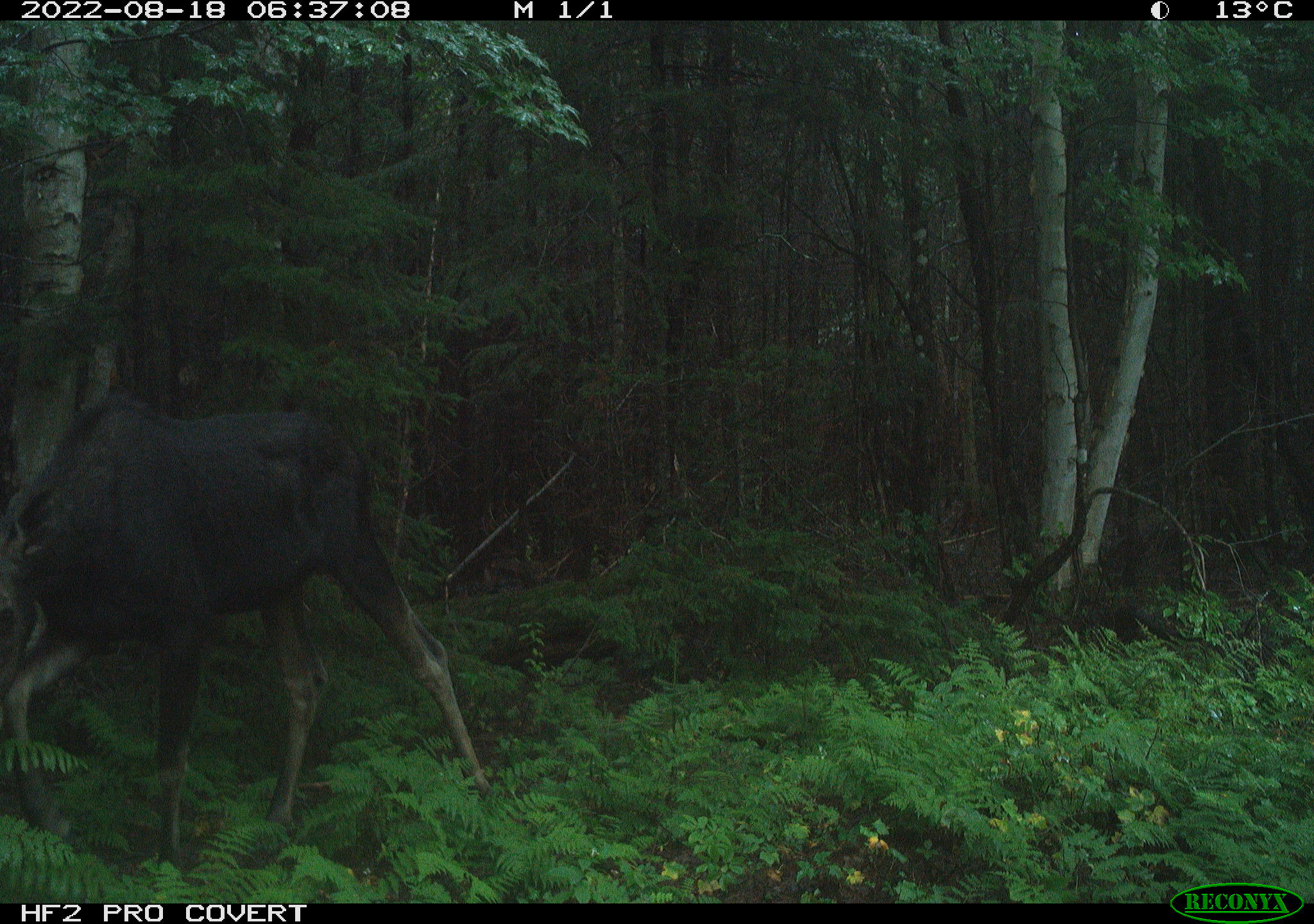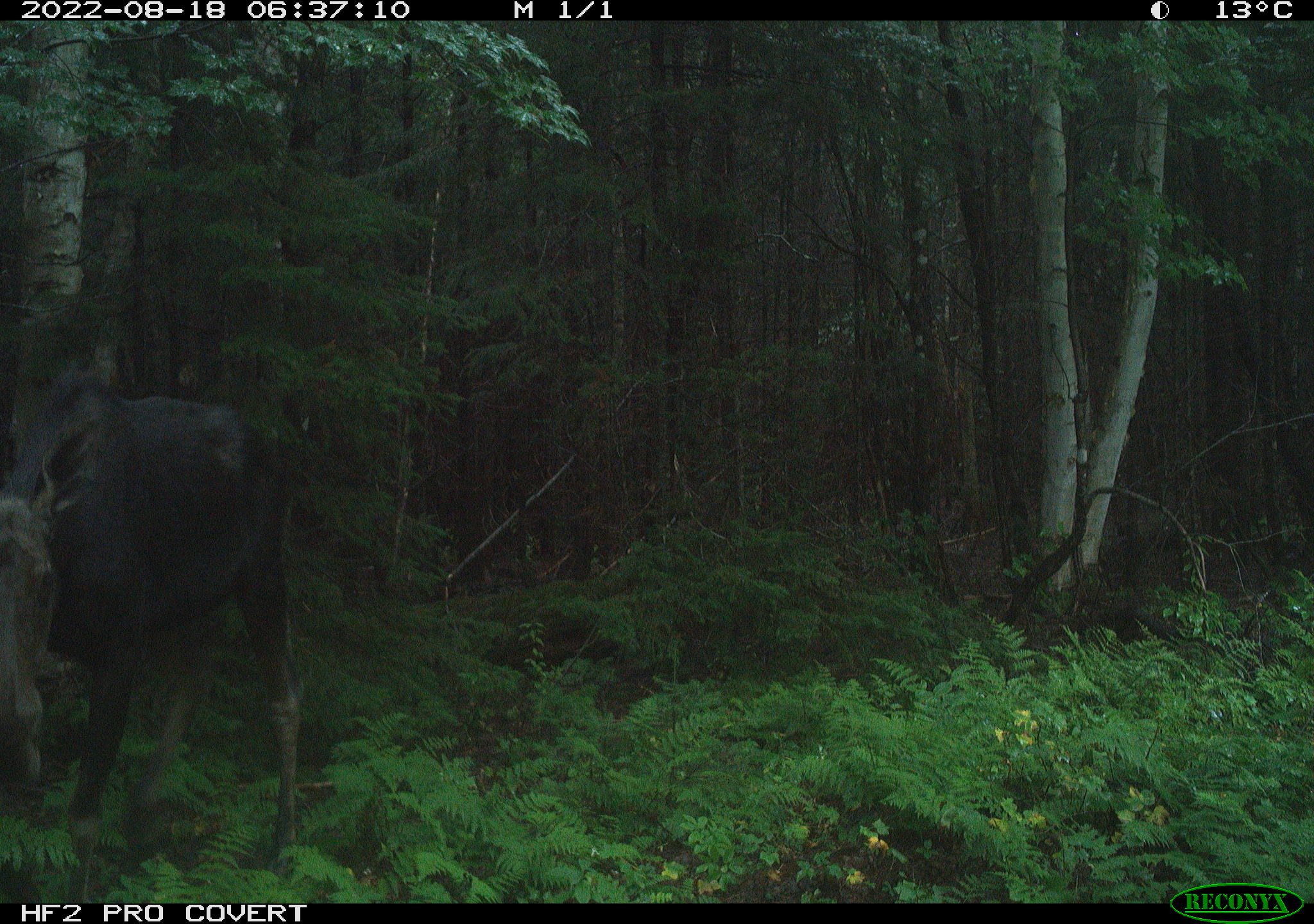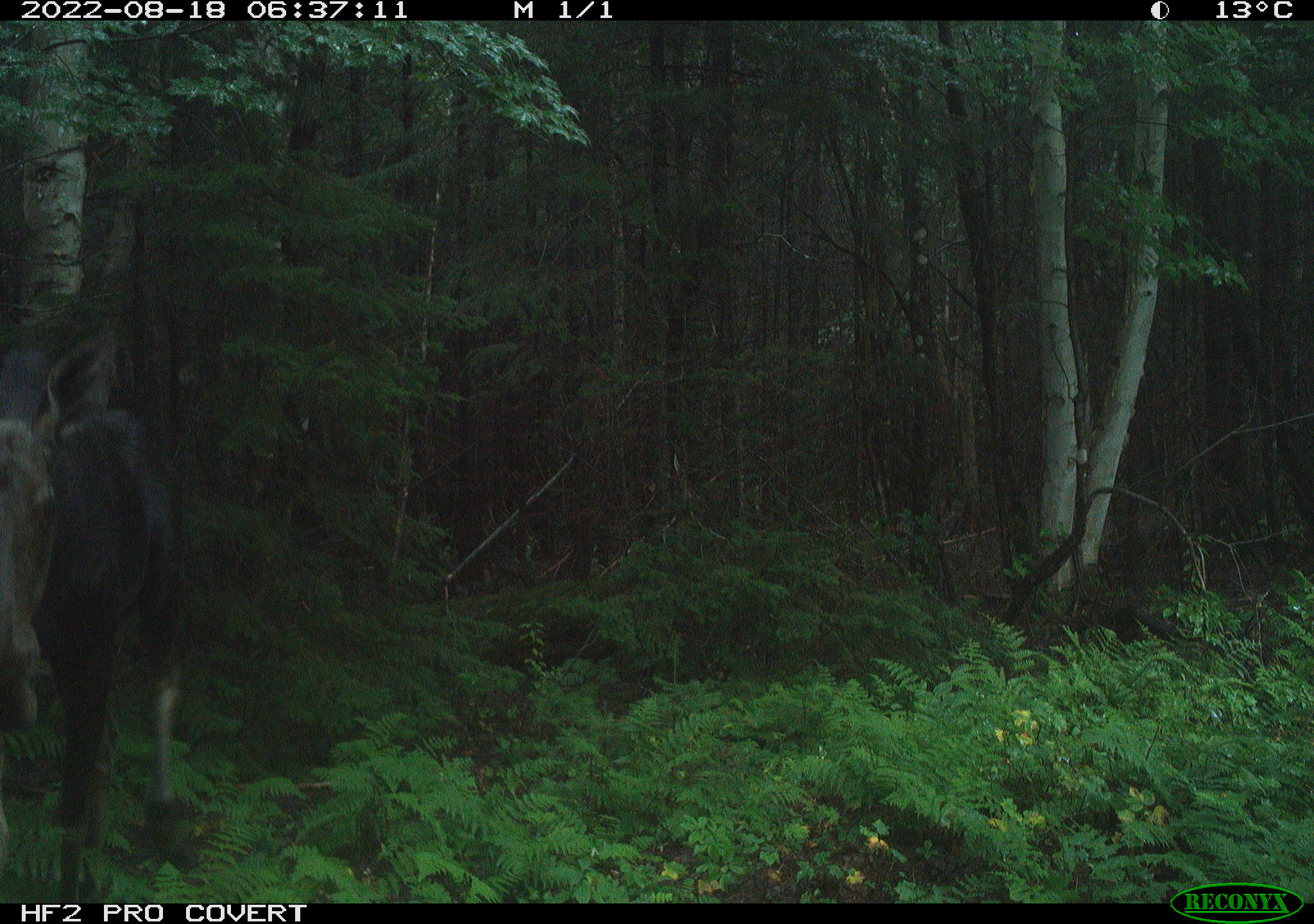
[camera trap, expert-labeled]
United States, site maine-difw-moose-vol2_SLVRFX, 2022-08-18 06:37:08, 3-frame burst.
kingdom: Animalia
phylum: Chordata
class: Mammalia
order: Artiodactyla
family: Cervidae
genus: Alces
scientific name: Alces alces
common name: moose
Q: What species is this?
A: Moose (Alces alces).